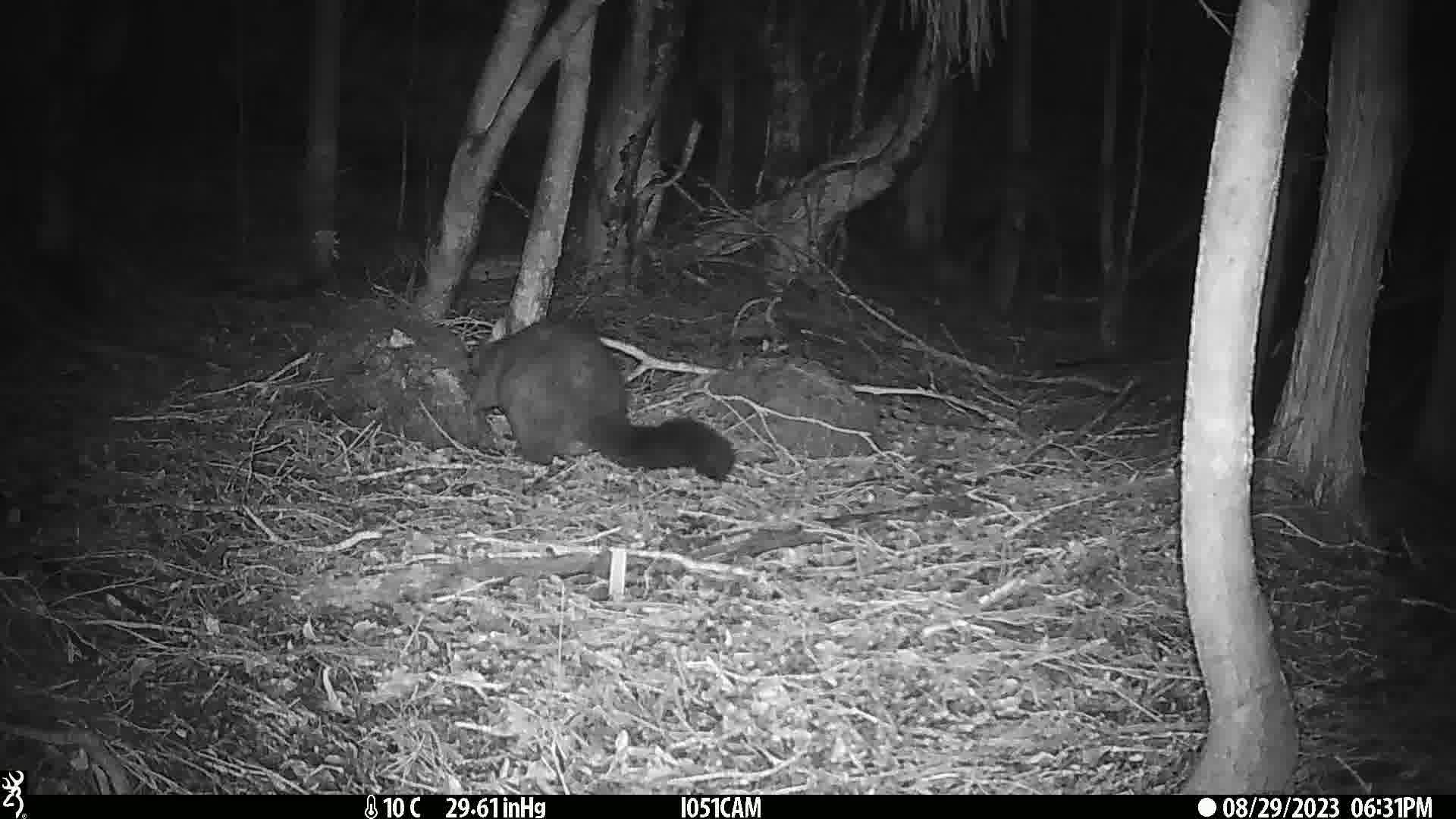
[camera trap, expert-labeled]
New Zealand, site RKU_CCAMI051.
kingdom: Animalia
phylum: Chordata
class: Mammalia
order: Diprotodontia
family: Phalangeridae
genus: Trichosurus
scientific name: Trichosurus vulpecula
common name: common brushtail possum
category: possum